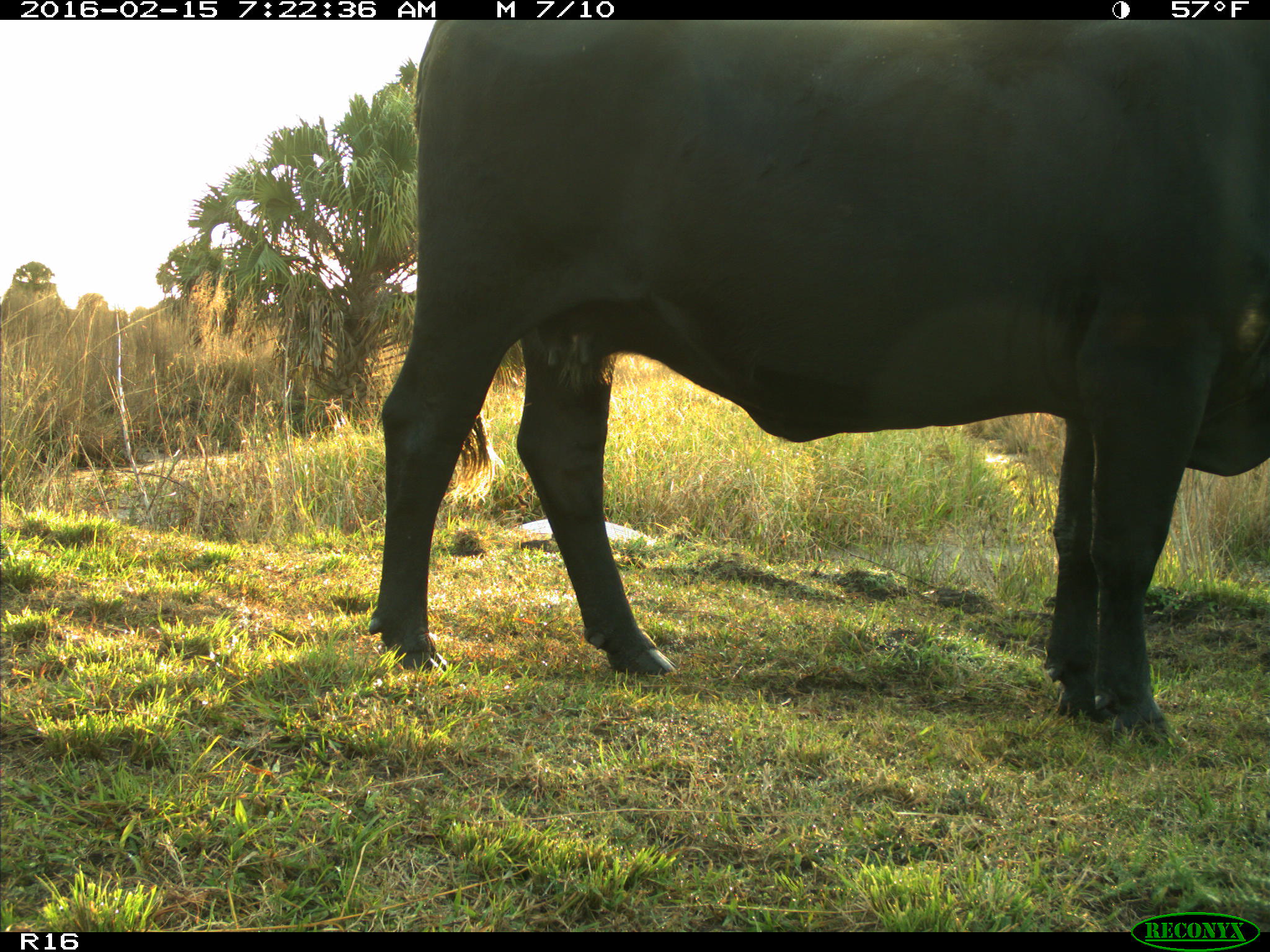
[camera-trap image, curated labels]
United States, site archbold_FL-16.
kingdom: Animalia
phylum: Chordata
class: Mammalia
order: Artiodactyla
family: Bovidae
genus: Bos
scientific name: Bos taurus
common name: domestic cow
Bos taurus (domestic cow).